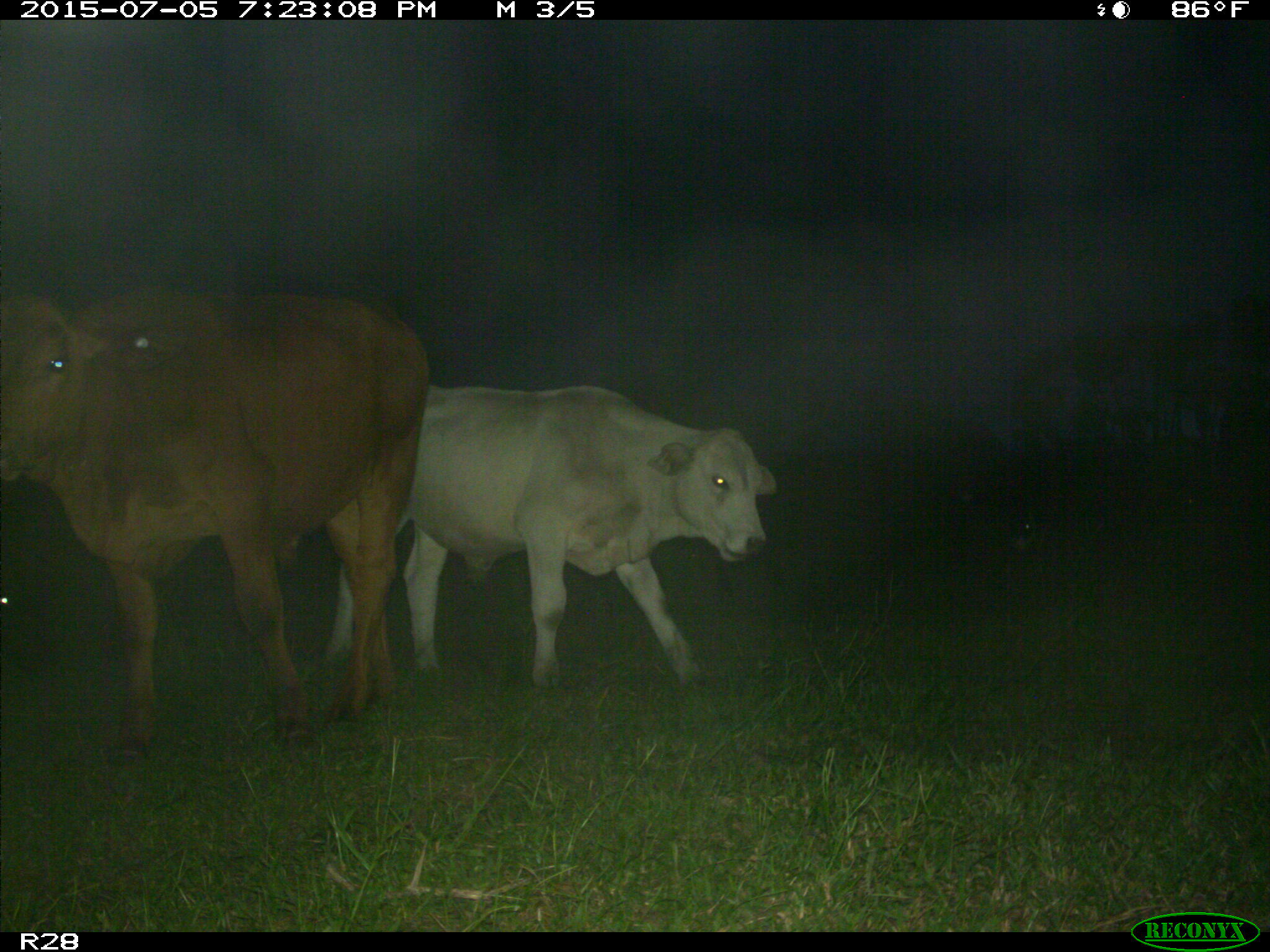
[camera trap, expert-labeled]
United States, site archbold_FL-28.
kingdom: Animalia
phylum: Chordata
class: Mammalia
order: Artiodactyla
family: Bovidae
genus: Bos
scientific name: Bos taurus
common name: domestic cow